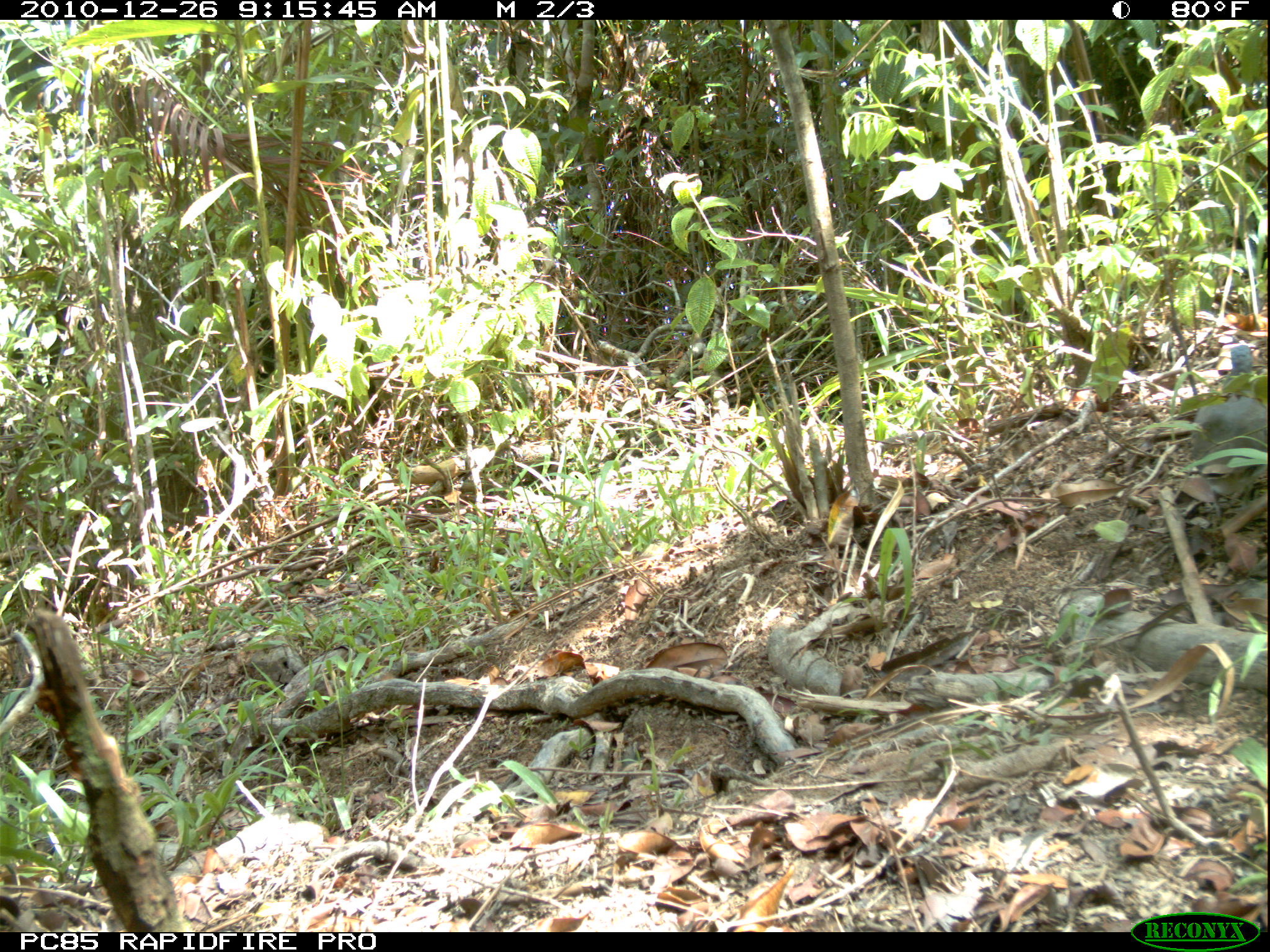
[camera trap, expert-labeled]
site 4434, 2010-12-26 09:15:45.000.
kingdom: Animalia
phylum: Chordata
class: Aves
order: Columbiformes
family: Columbidae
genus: Streptopelia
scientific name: Streptopelia picturata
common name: malagasy turtle dove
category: nesoenas picturata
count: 1